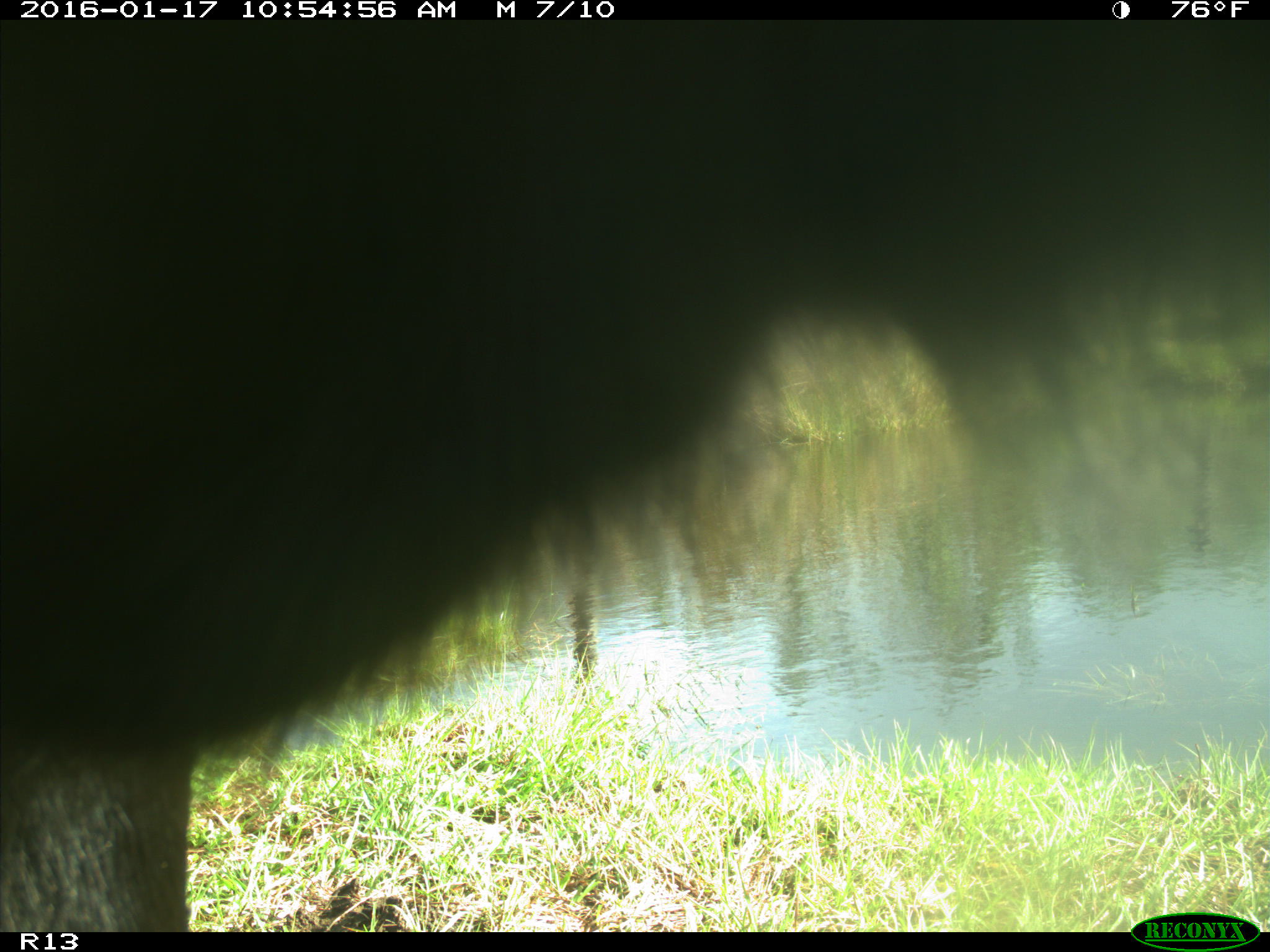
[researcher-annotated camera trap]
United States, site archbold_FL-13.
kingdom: Animalia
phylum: Chordata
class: Mammalia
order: Artiodactyla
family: Bovidae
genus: Bos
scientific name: Bos taurus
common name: domestic cow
Bos taurus (domestic cow).